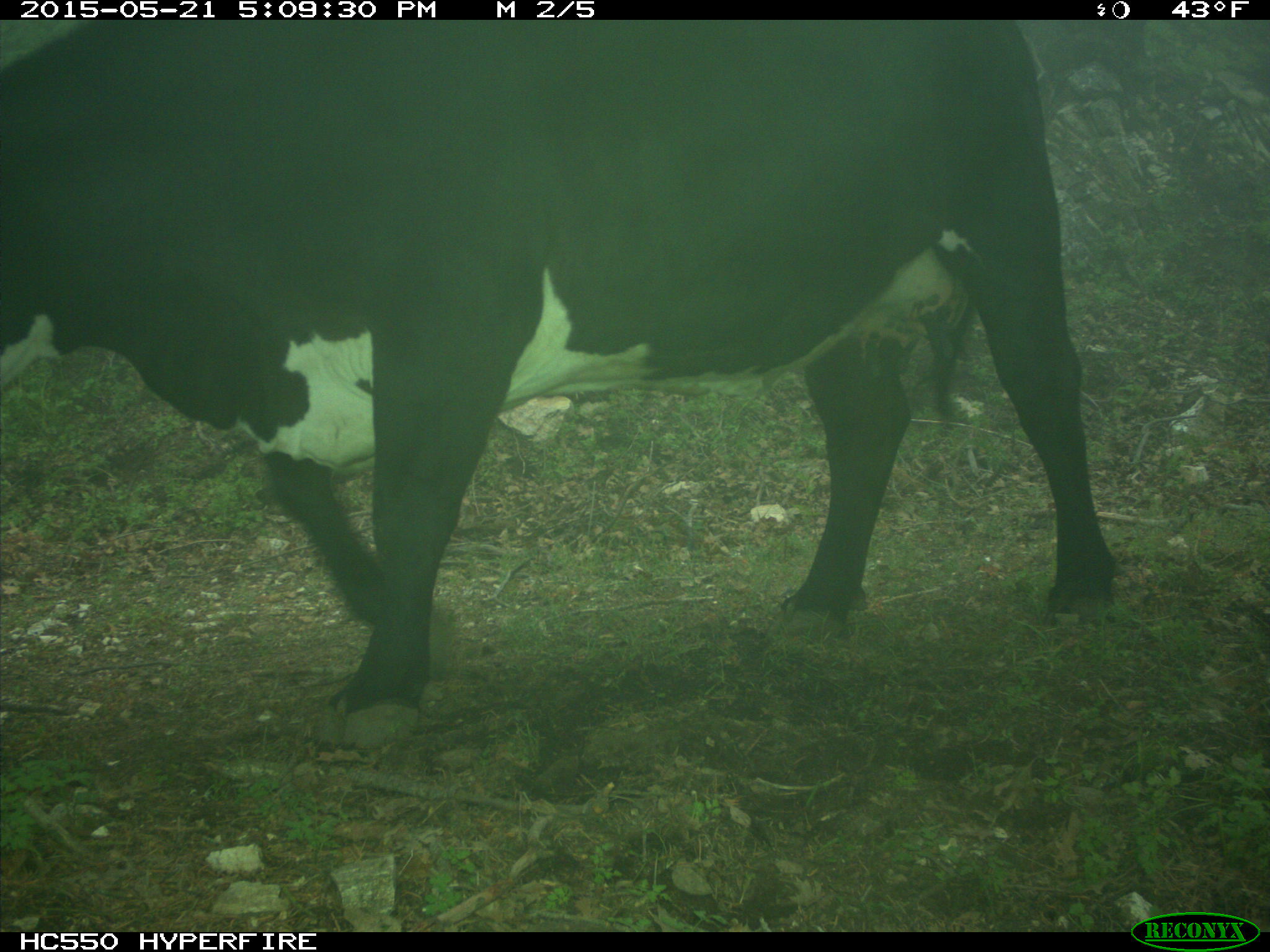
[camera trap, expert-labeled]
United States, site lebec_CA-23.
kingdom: Animalia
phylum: Chordata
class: Mammalia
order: Artiodactyla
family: Bovidae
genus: Bos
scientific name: Bos taurus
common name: domestic cow